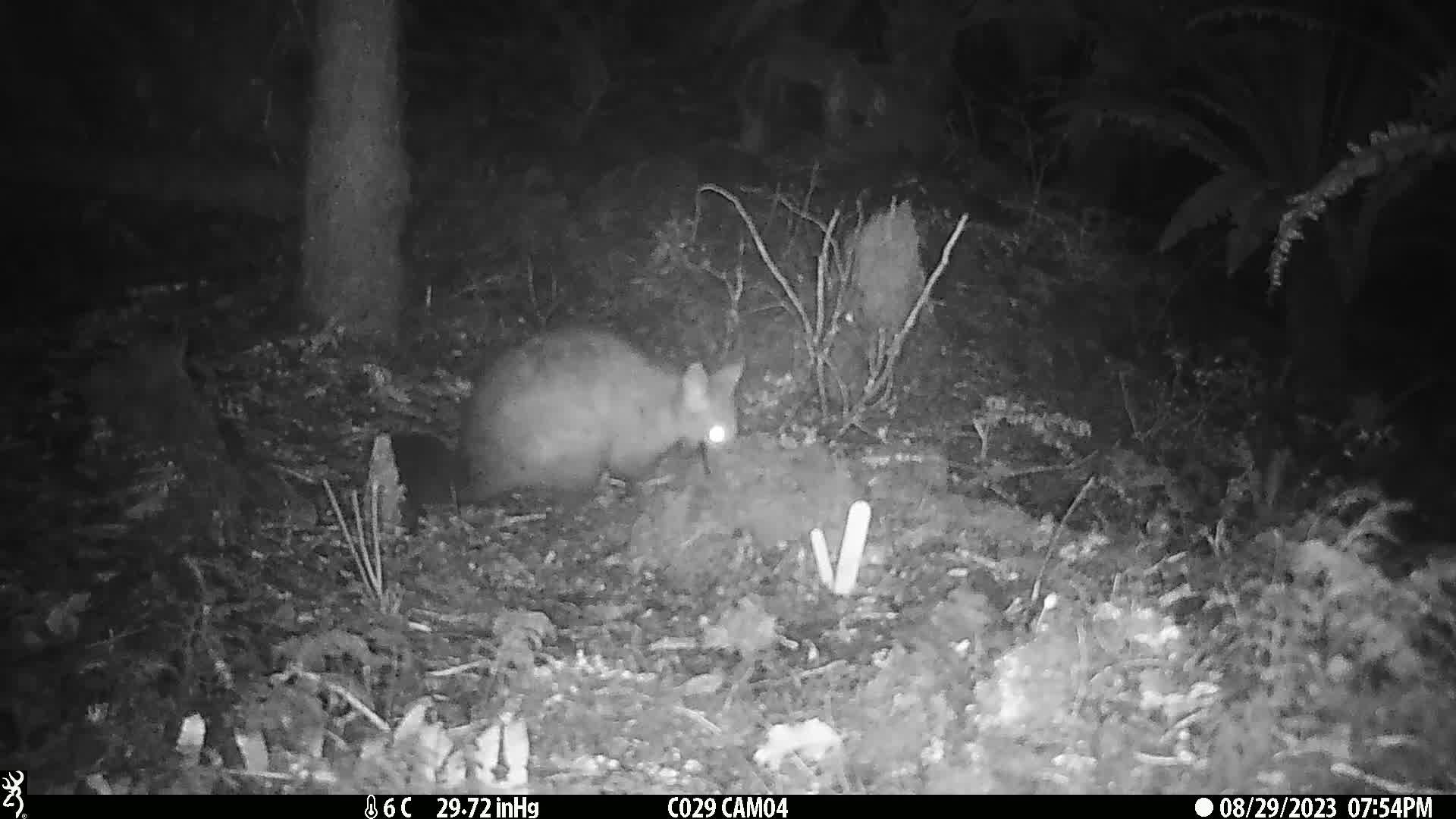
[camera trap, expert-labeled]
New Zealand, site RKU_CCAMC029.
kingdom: Animalia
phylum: Chordata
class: Mammalia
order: Diprotodontia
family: Phalangeridae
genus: Trichosurus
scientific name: Trichosurus vulpecula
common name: common brushtail possum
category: possum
Possum (common brushtail possum) (Trichosurus vulpecula).